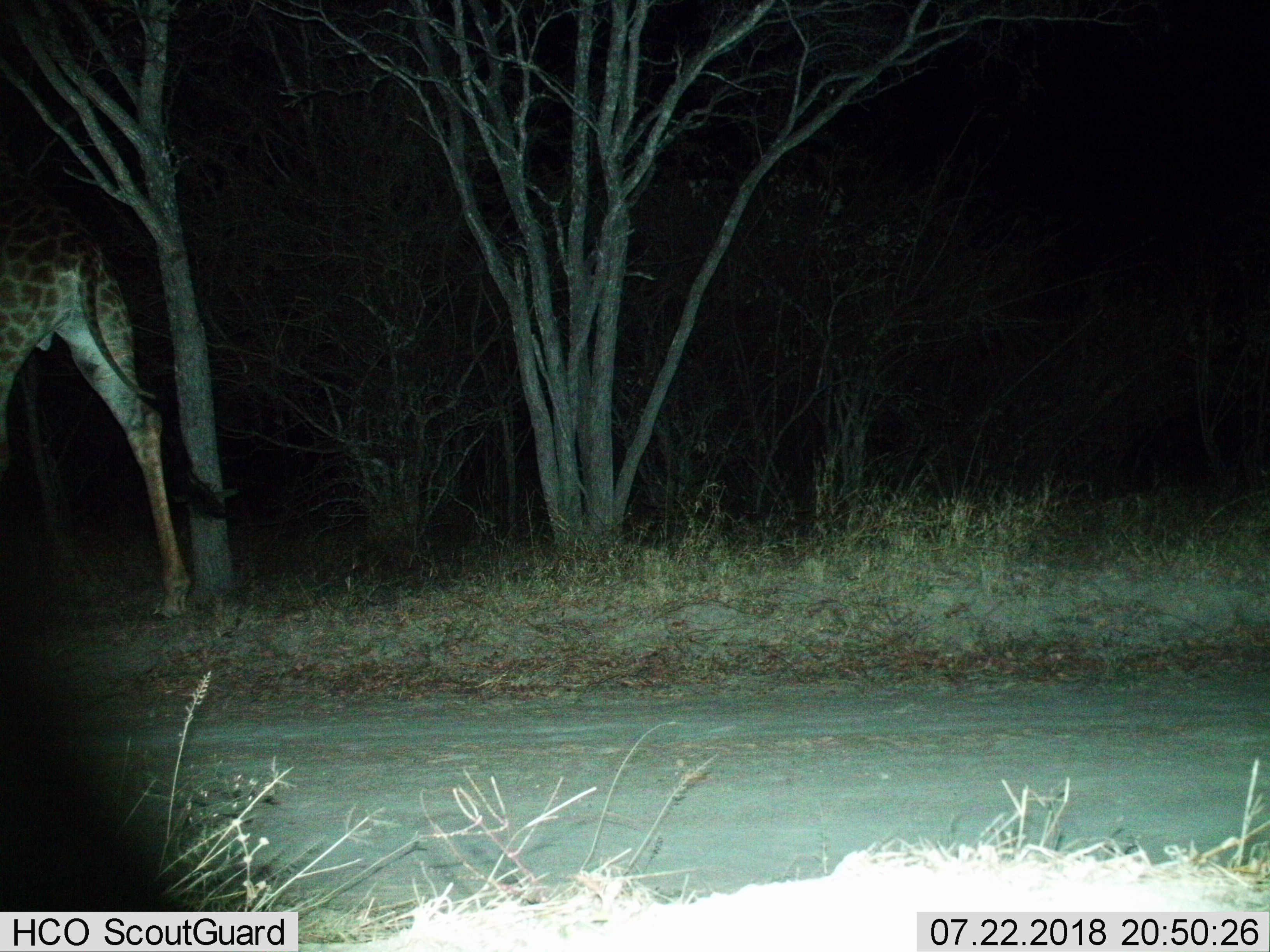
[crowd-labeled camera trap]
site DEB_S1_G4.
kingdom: Animalia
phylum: Chordata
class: Mammalia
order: Artiodactyla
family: Giraffidae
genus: Giraffa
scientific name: Giraffa camelopardalis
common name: giraffe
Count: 1.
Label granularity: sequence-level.